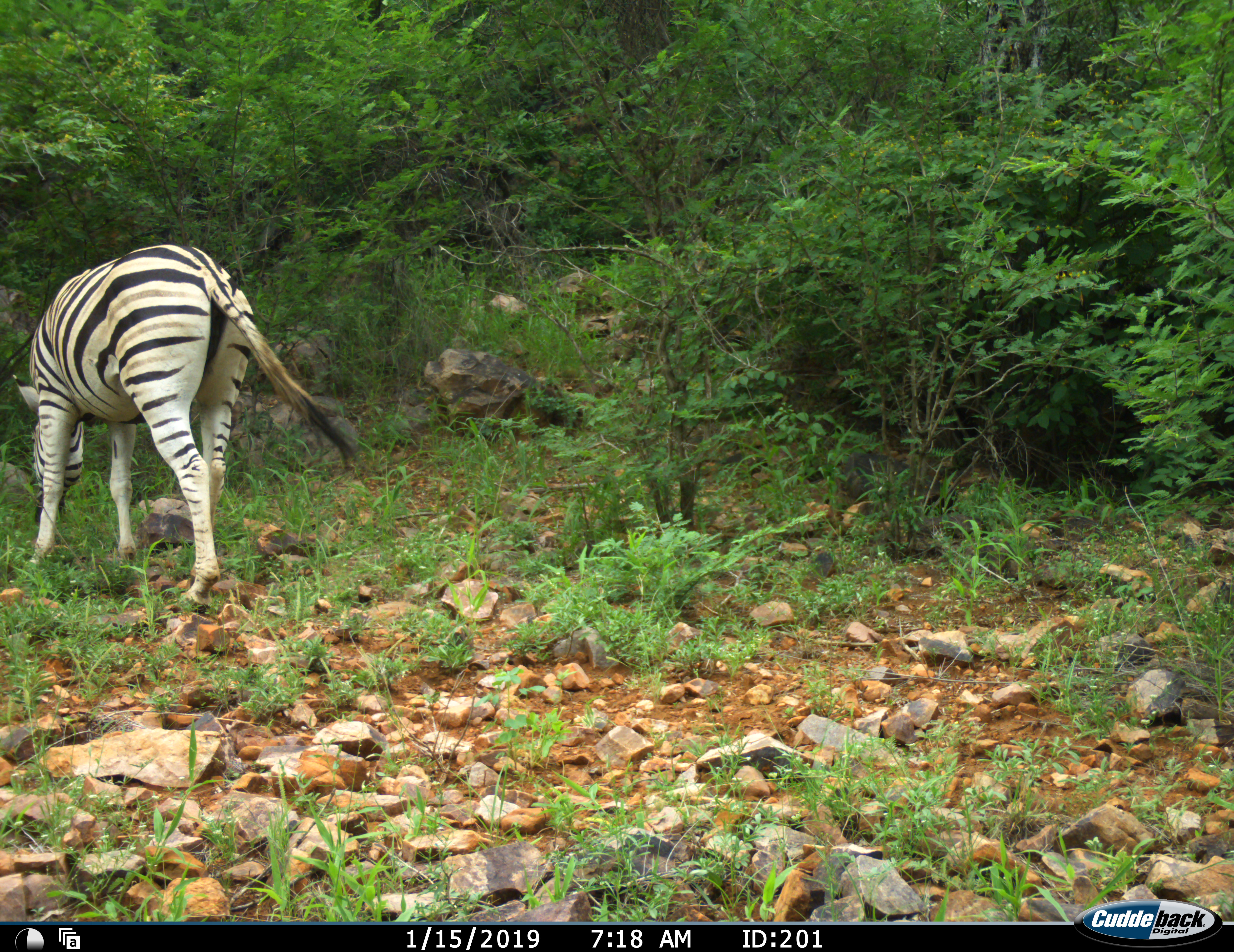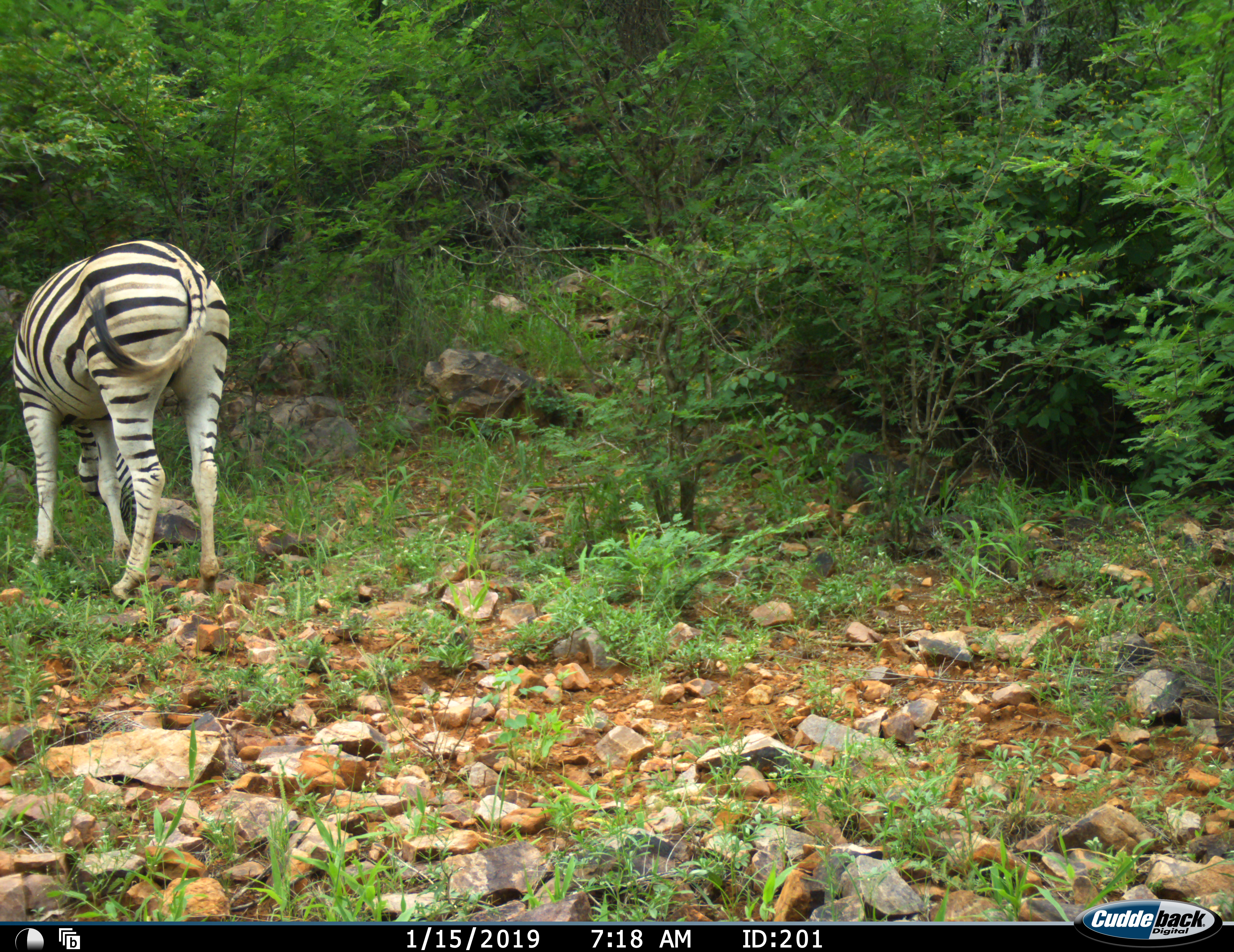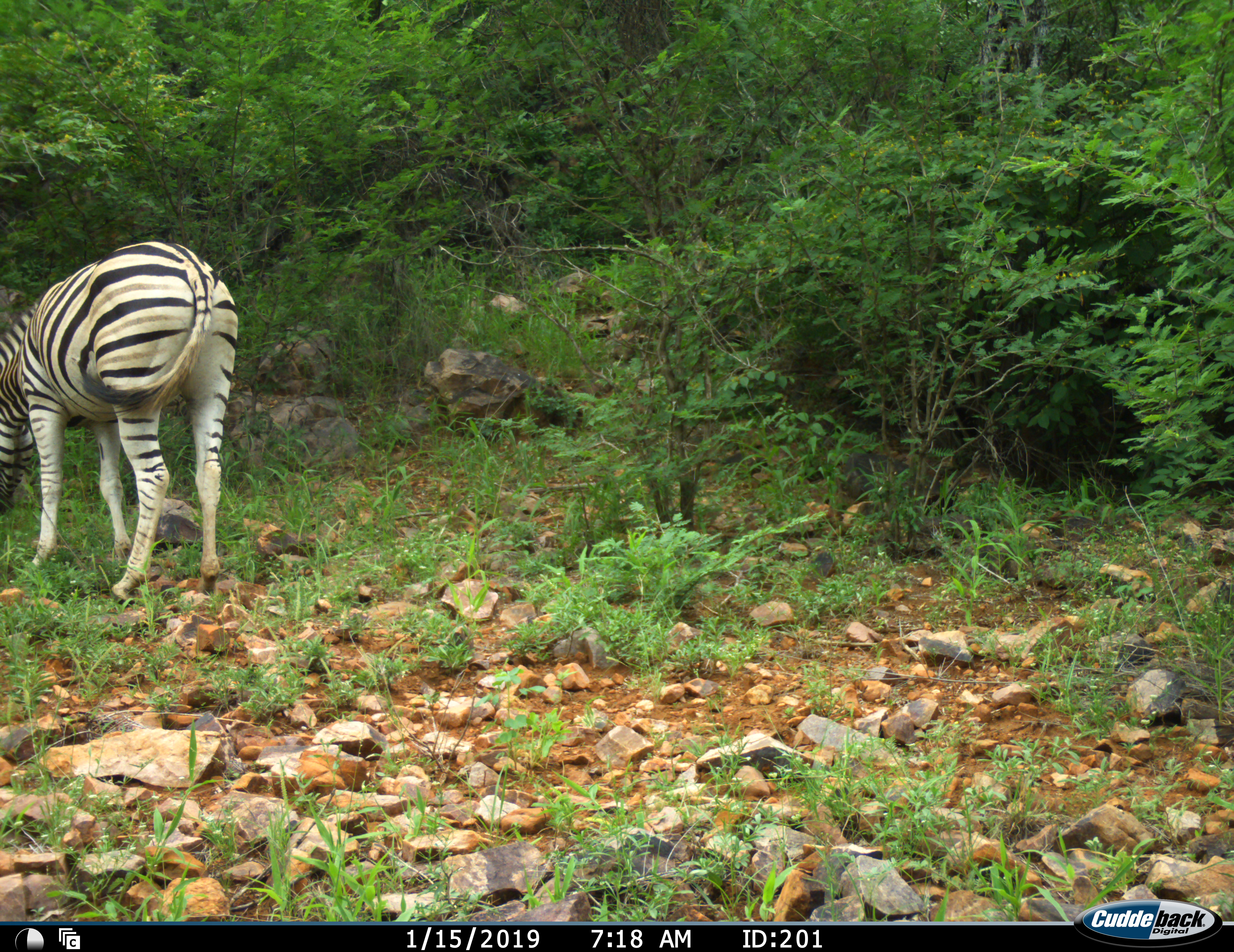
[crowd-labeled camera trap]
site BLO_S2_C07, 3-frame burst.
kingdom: Animalia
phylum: Chordata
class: Mammalia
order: Perissodactyla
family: Equidae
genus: Equus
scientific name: Equus quagga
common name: plains zebra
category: zebraplains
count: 1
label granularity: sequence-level